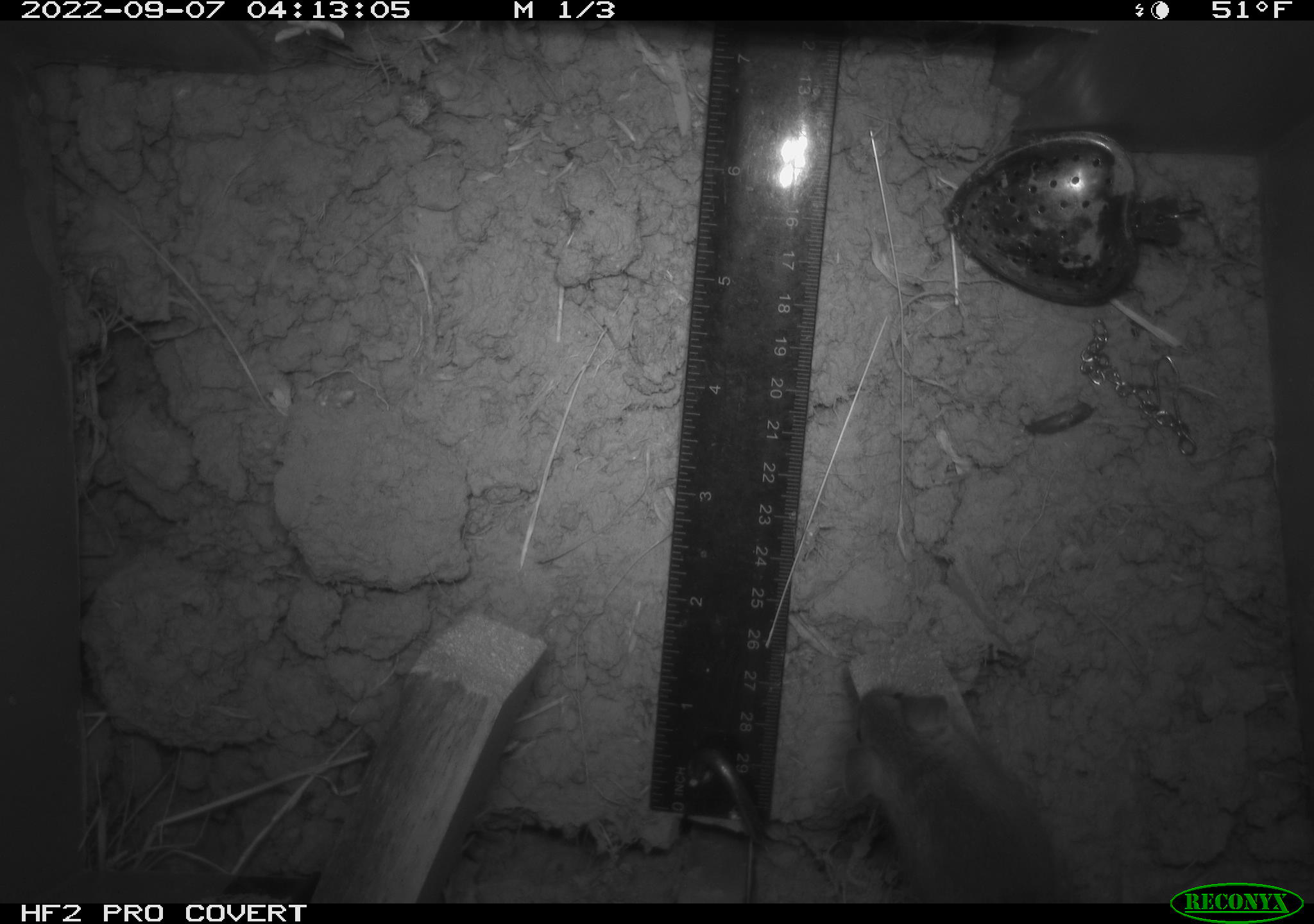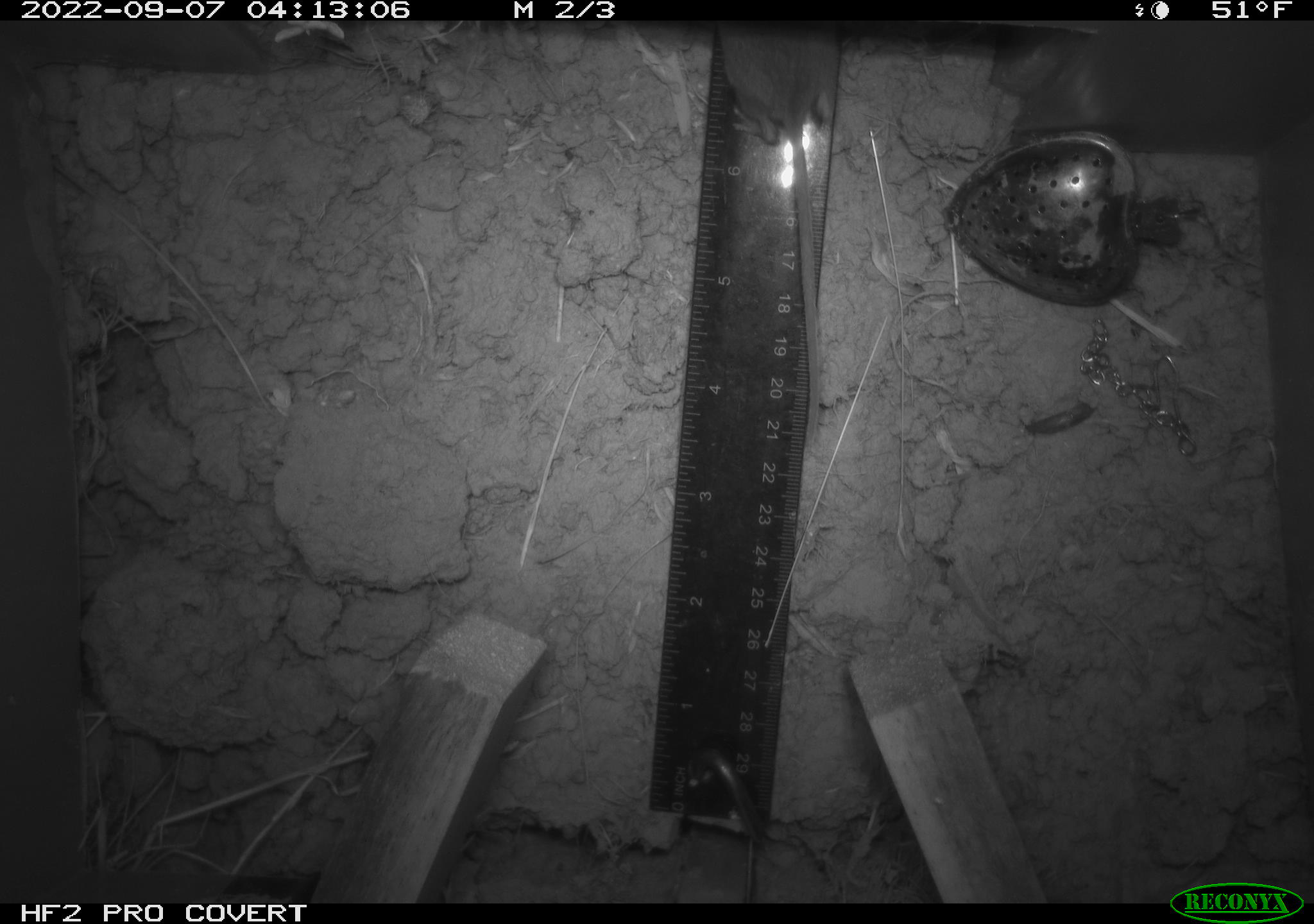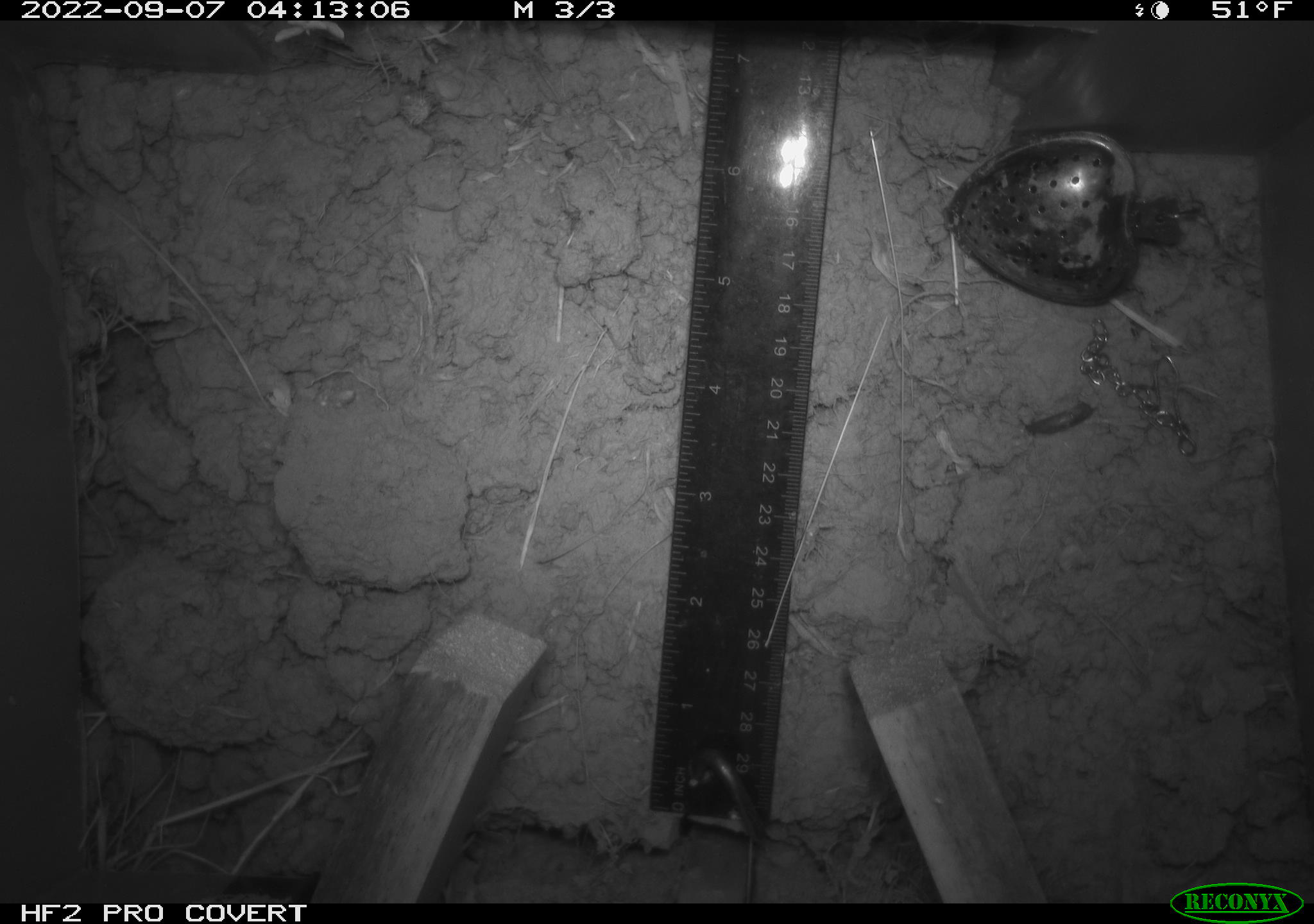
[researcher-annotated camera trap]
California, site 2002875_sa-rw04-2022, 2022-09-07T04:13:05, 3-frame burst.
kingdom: Animalia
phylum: Chordata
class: Mammalia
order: Rodentia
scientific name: Rodentia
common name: mouse species